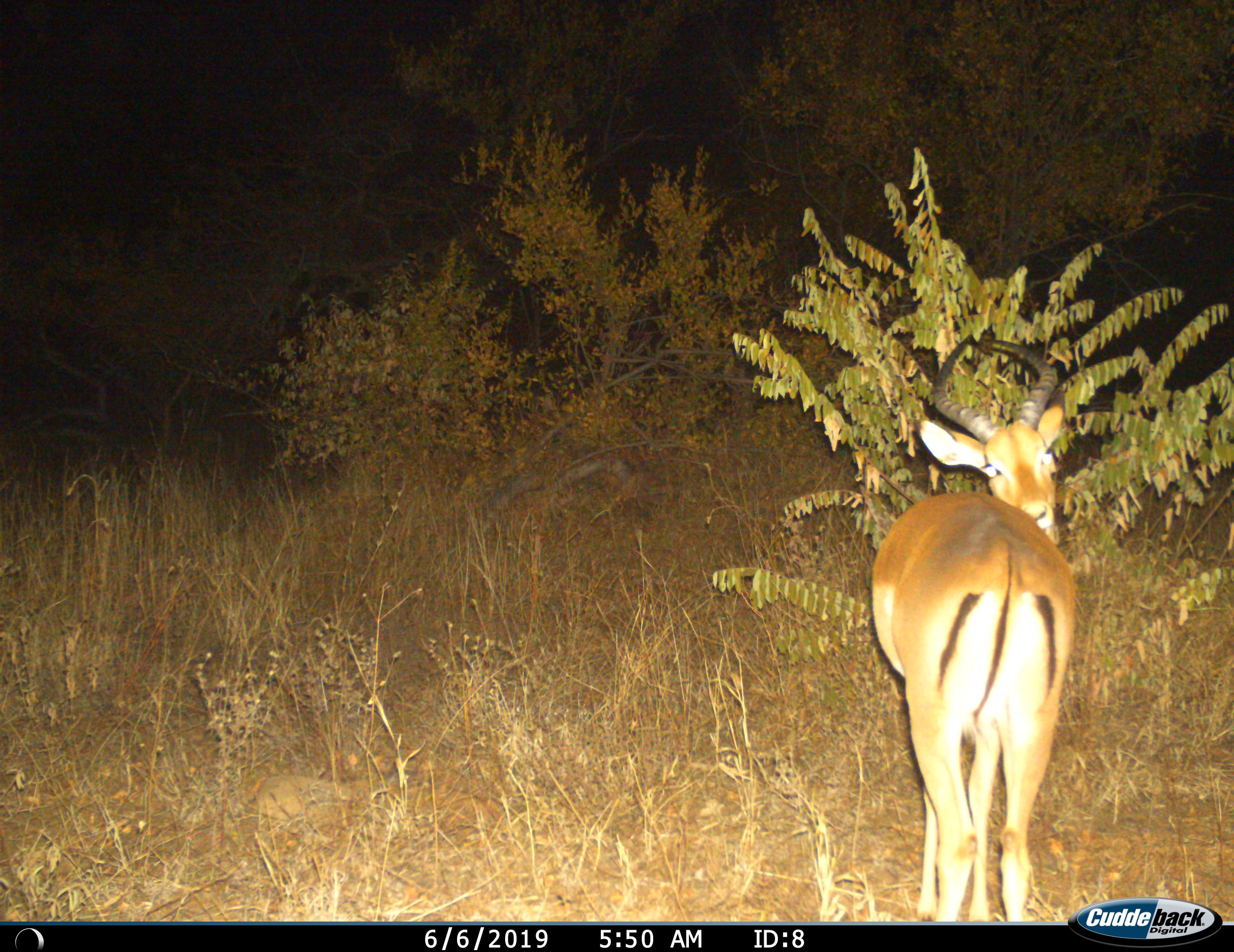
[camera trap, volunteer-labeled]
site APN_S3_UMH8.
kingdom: Animalia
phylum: Chordata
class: Mammalia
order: Artiodactyla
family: Bovidae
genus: Aepyceros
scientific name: Aepyceros melampus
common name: impala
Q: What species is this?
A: Impala (Aepyceros melampus).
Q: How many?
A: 1.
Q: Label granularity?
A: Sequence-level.